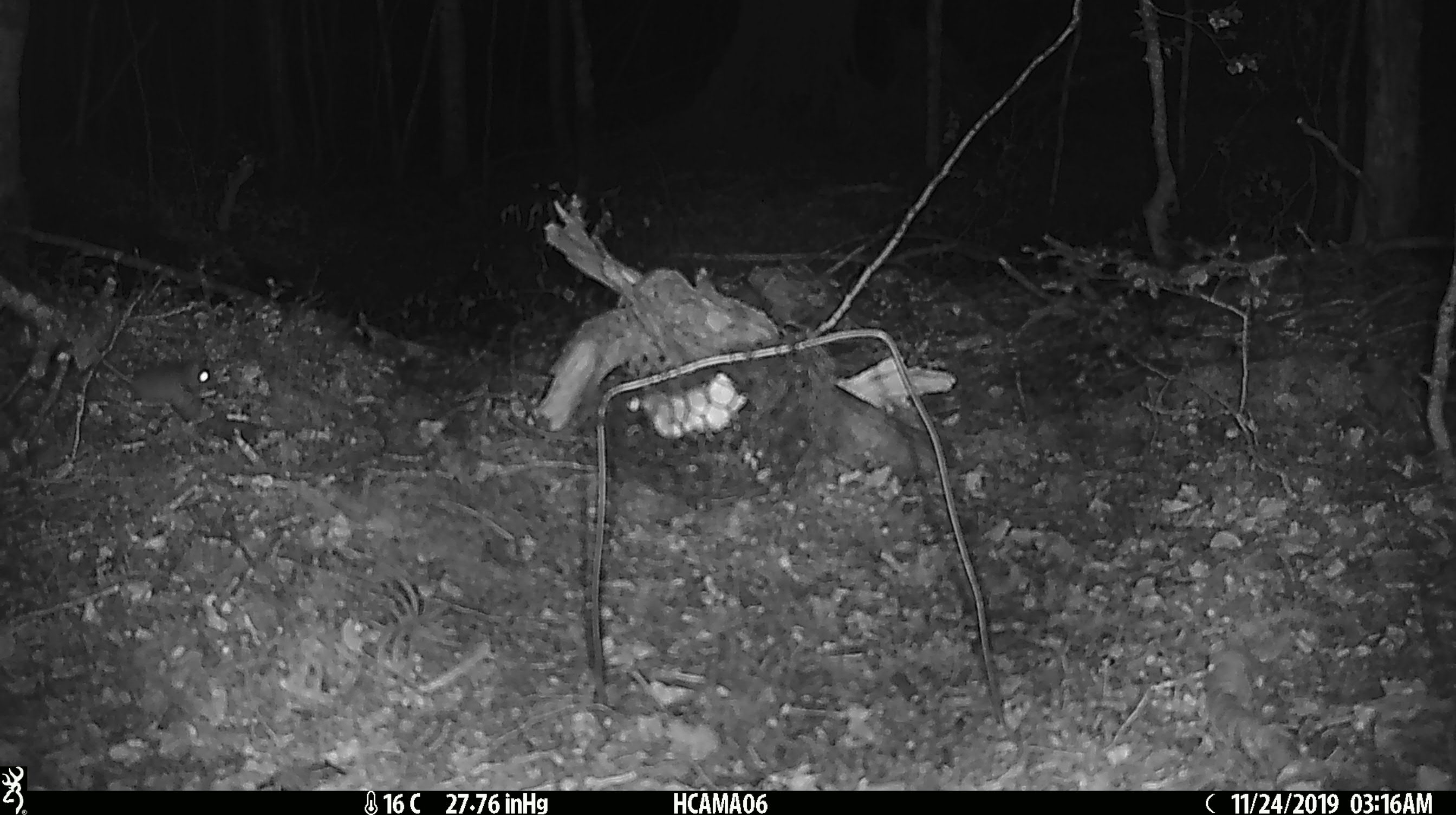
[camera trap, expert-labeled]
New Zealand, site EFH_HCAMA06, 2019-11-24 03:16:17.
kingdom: Animalia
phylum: Chordata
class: Mammalia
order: Rodentia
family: Muridae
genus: Mus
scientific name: Mus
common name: mouse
Mouse (Mus).